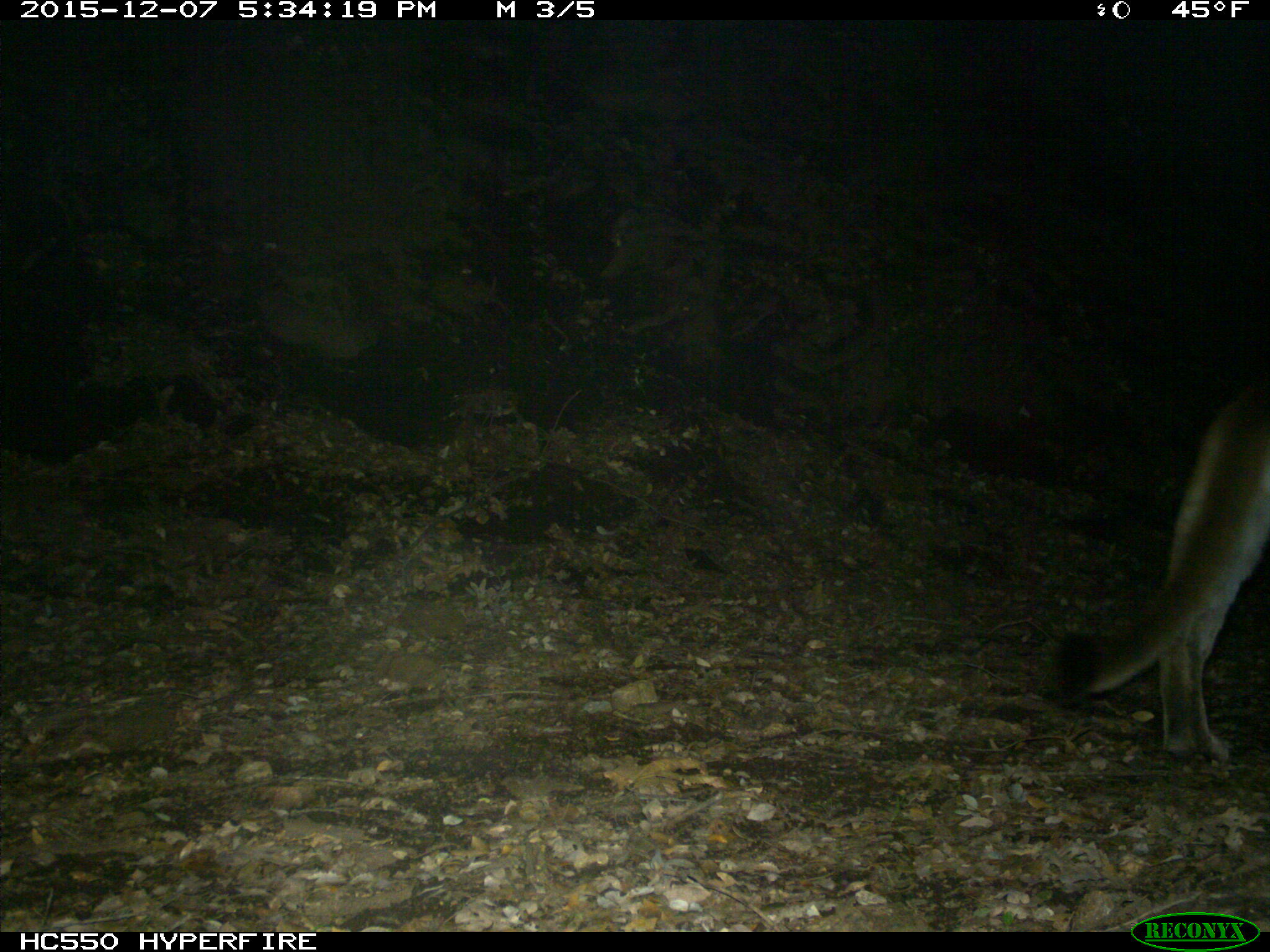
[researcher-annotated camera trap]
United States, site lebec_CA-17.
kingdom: Animalia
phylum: Chordata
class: Mammalia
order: Carnivora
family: Felidae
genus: Puma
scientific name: Puma concolor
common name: mountain lion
Puma concolor (mountain lion).